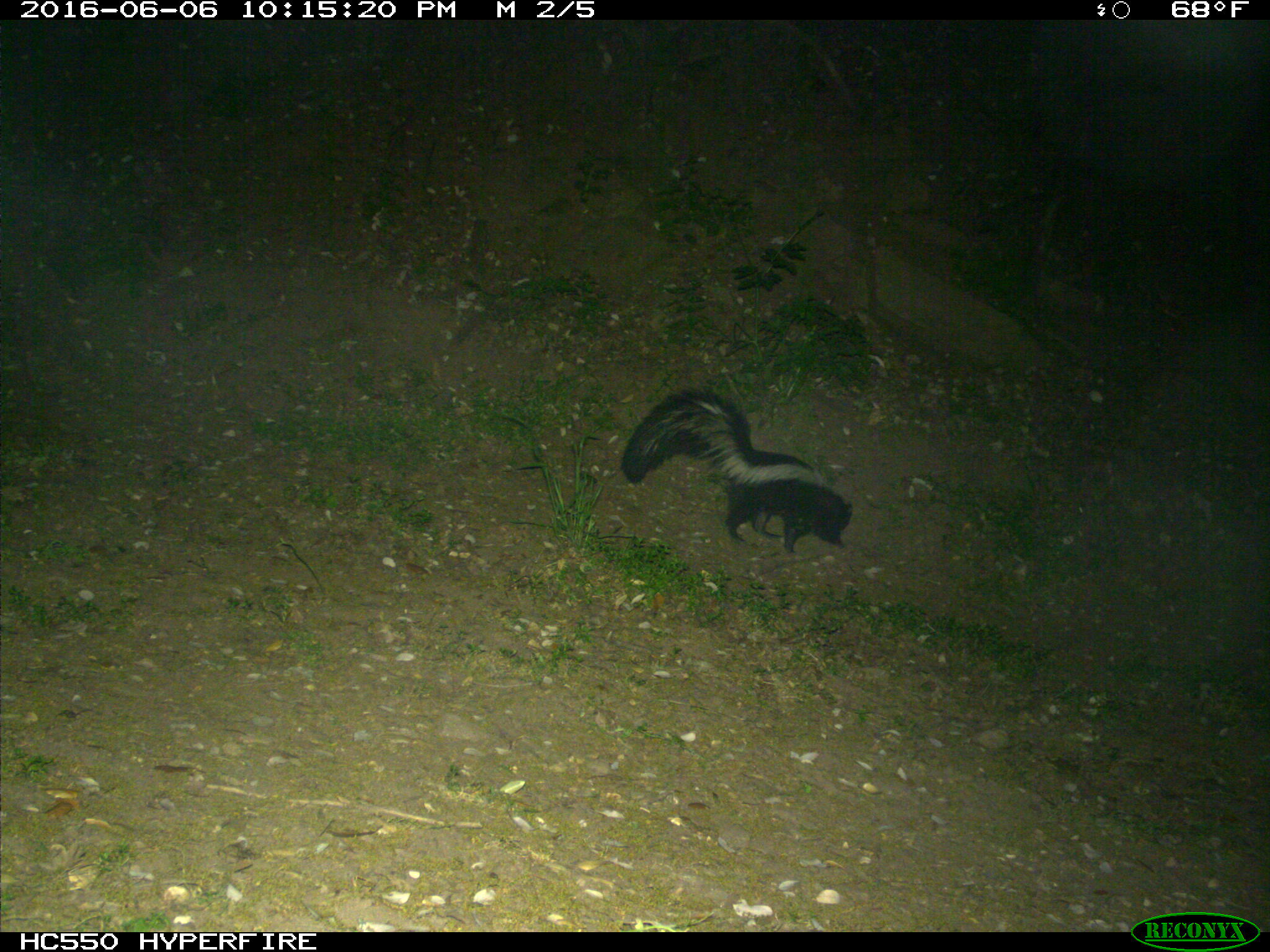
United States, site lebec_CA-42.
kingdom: Animalia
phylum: Chordata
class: Mammalia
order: Carnivora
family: Mephitidae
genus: Mephitis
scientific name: Mephitis mephitis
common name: striped skunk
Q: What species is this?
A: Mephitis mephitis (striped skunk).